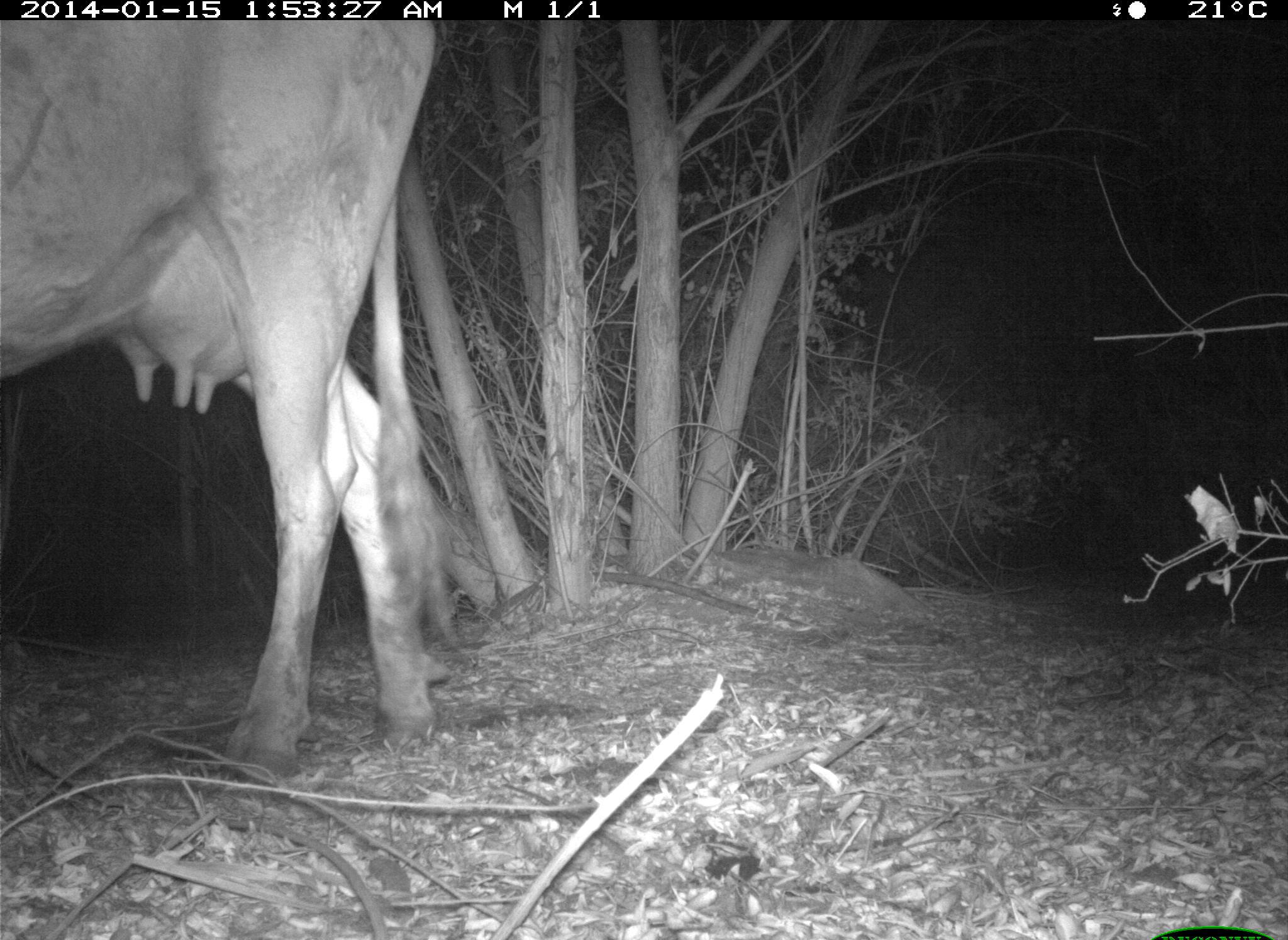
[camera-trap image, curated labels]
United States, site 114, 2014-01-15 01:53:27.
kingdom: Animalia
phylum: Chordata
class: Mammalia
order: Artiodactyla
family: Bovidae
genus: Bos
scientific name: Bos taurus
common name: cow